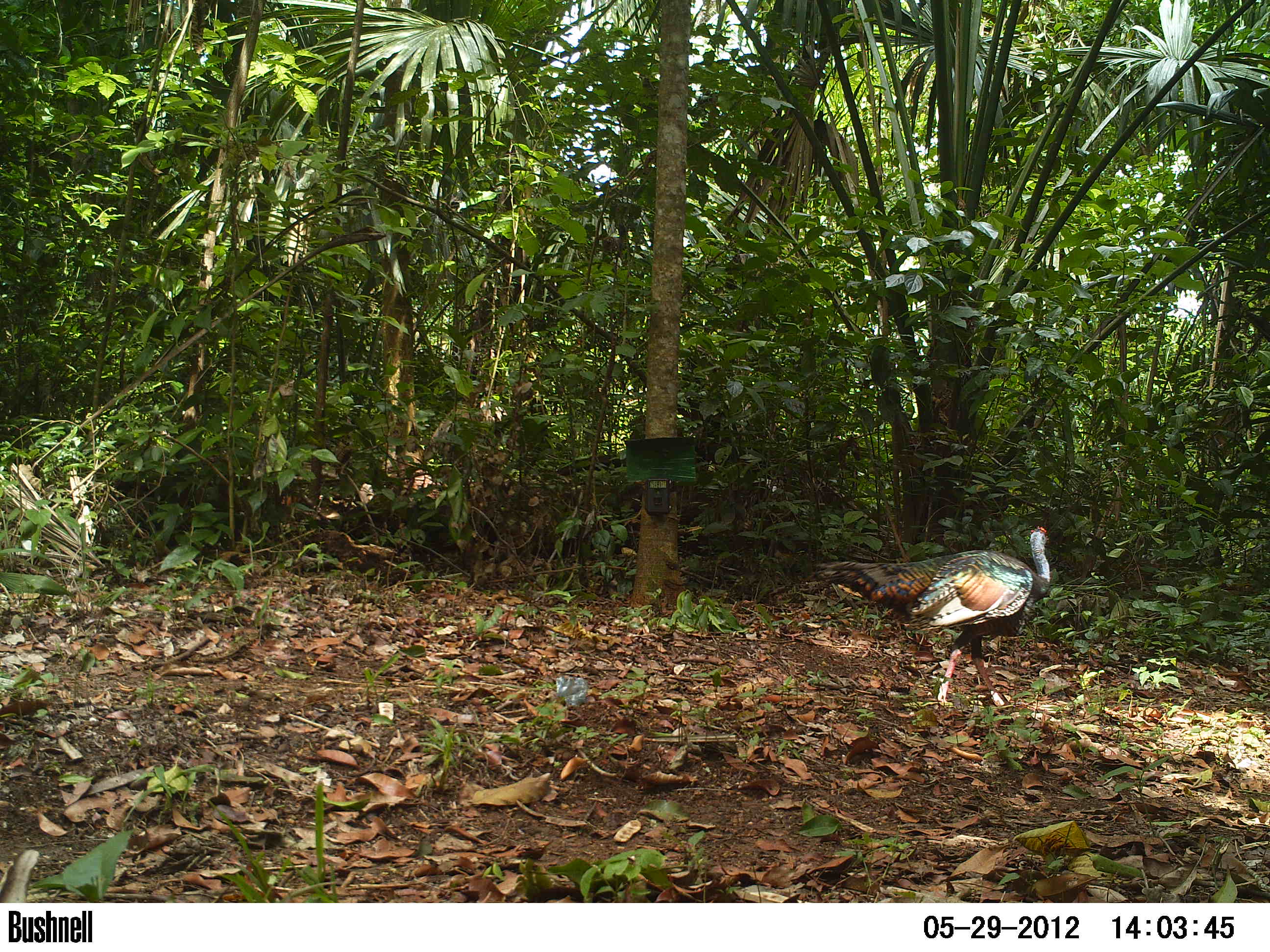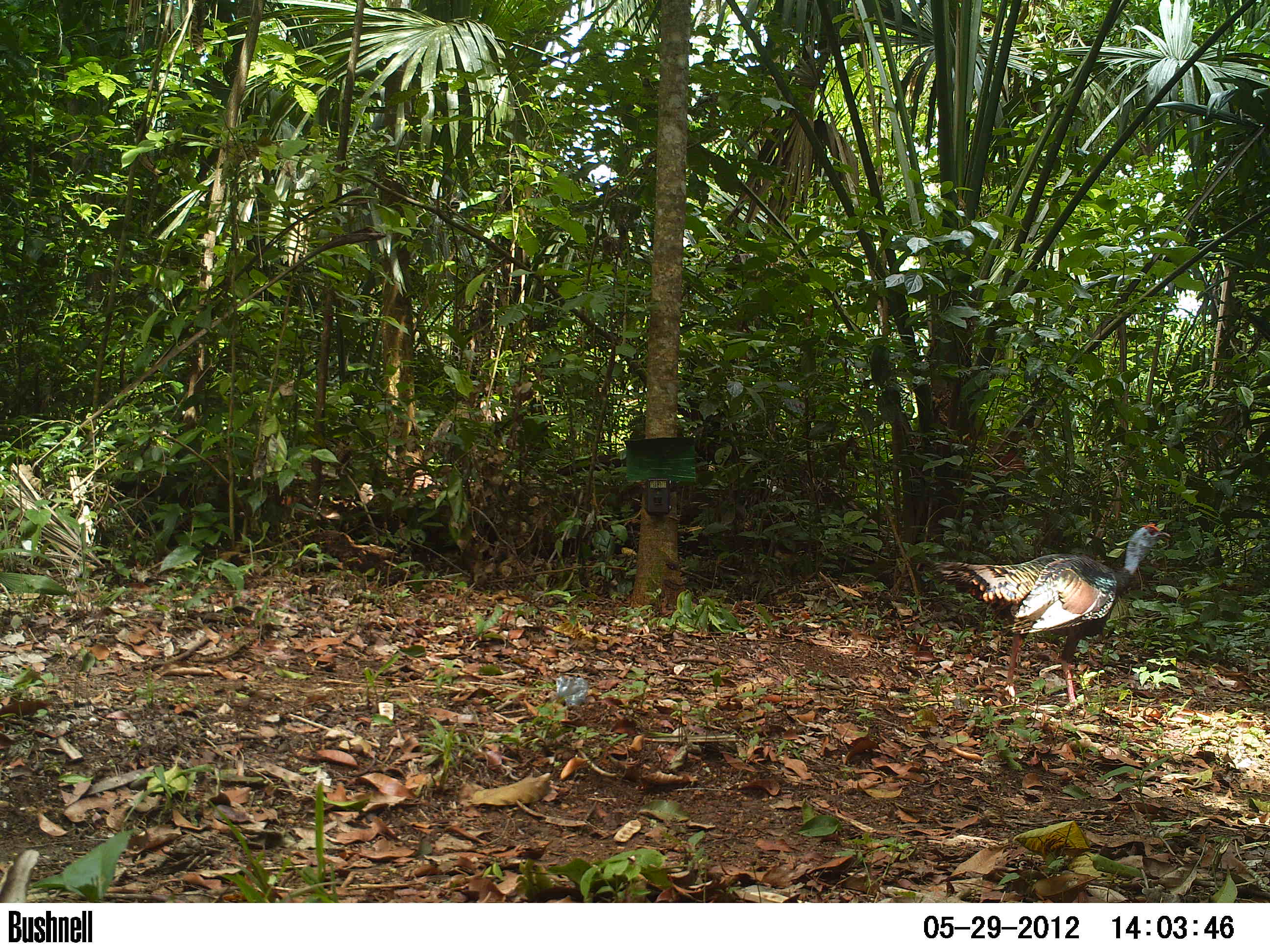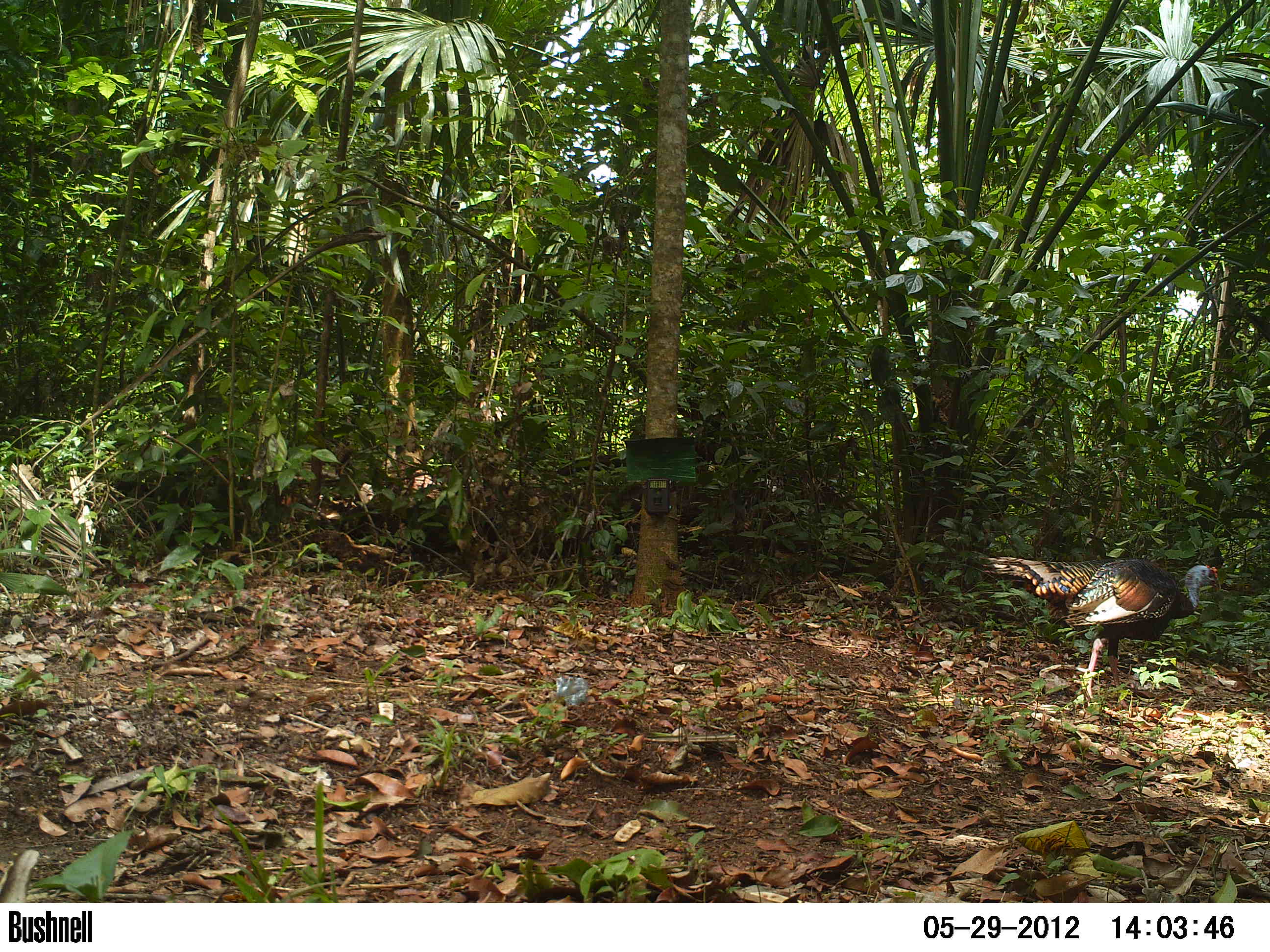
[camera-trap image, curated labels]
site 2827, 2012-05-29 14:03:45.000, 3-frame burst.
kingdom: Animalia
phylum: Chordata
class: Aves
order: Galliformes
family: Phasianidae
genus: Meleagris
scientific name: Meleagris ocellata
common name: ocellated turkey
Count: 1.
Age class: adult.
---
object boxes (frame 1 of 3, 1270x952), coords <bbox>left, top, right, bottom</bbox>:
meleagris ocellata: <bbox>813, 526, 1051, 711</bbox>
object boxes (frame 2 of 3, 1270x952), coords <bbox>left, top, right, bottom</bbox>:
meleagris ocellata: <bbox>931, 522, 1172, 709</bbox>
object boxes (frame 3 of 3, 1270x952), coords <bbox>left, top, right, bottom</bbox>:
meleagris ocellata: <bbox>975, 554, 1222, 710</bbox>